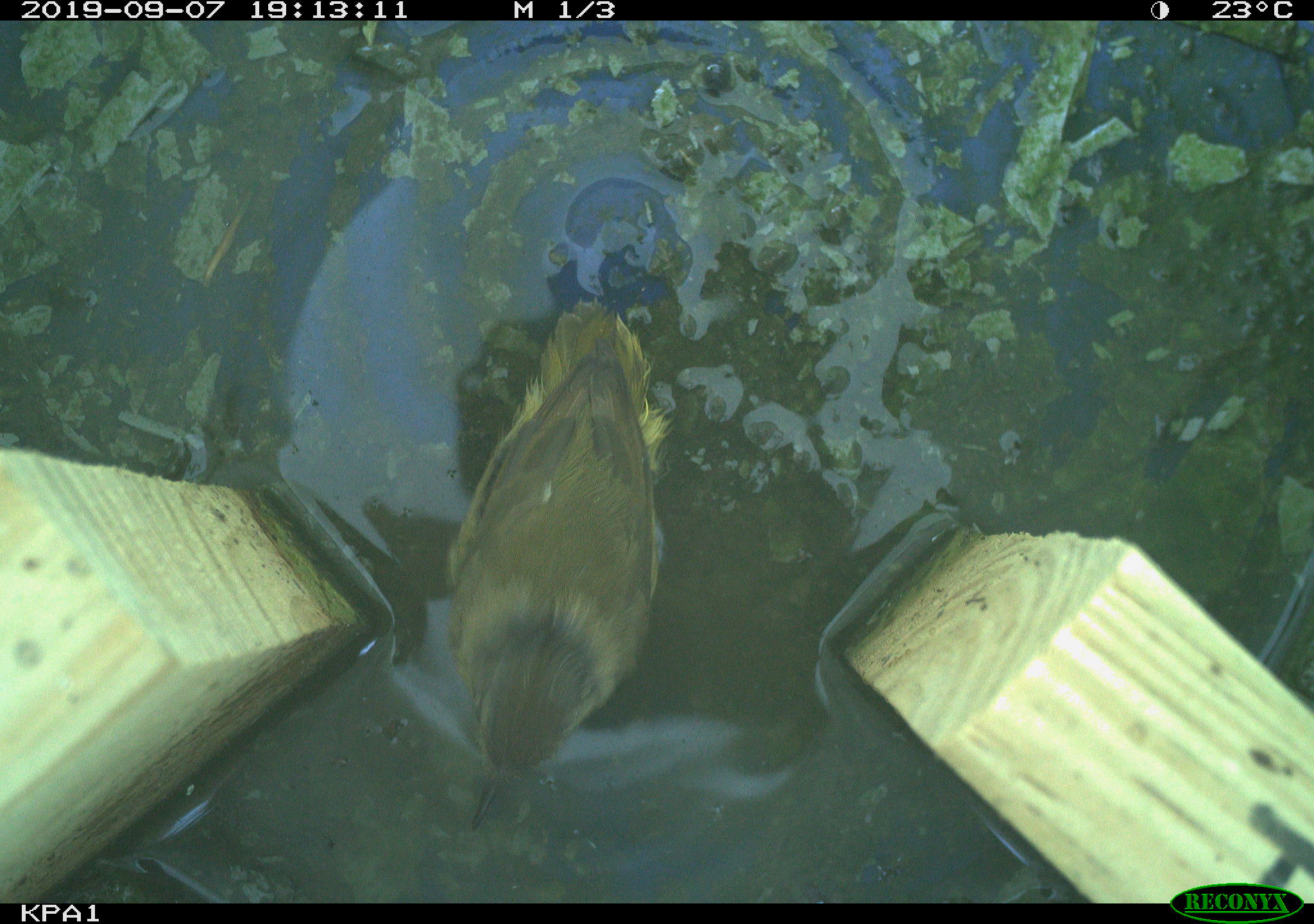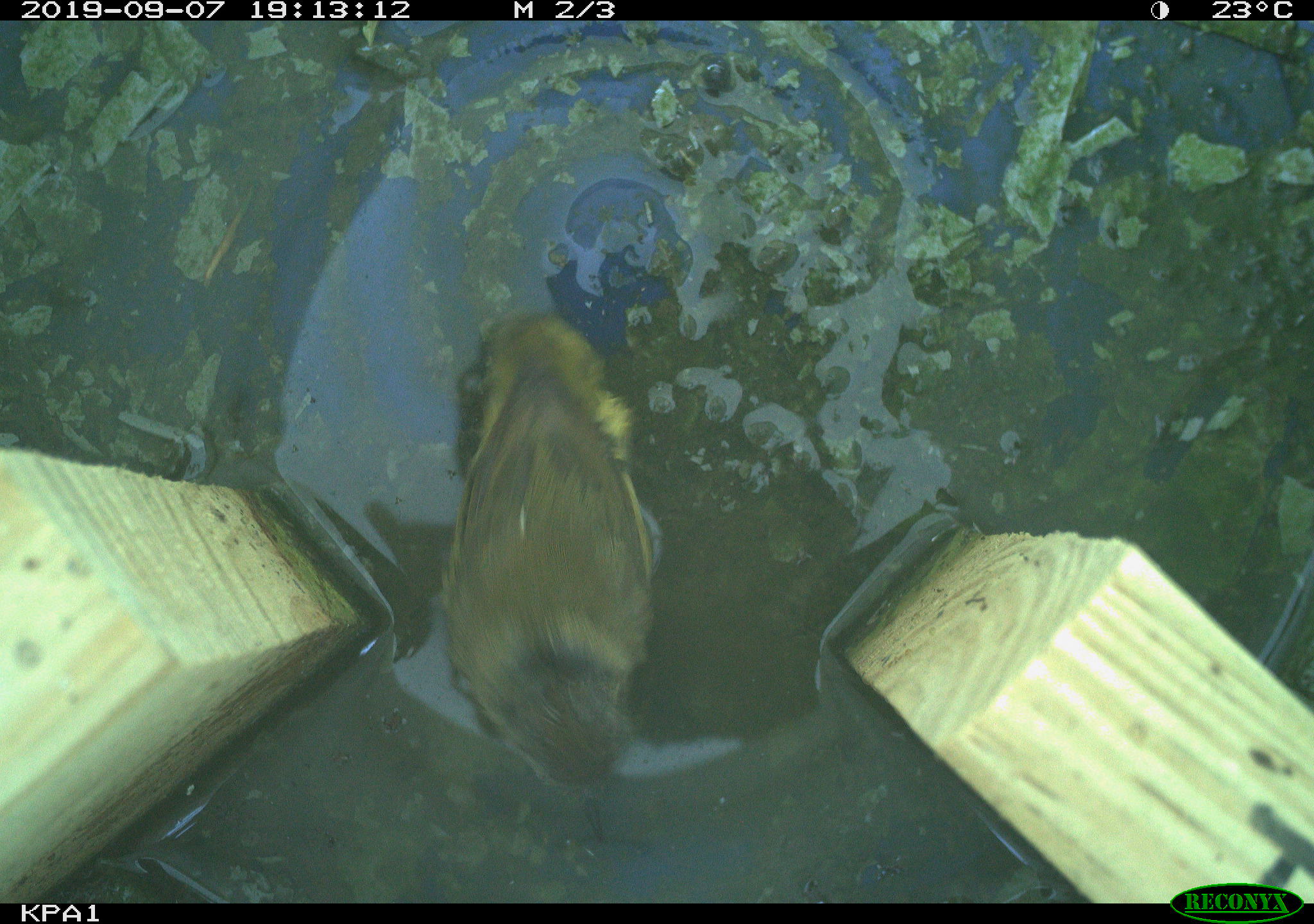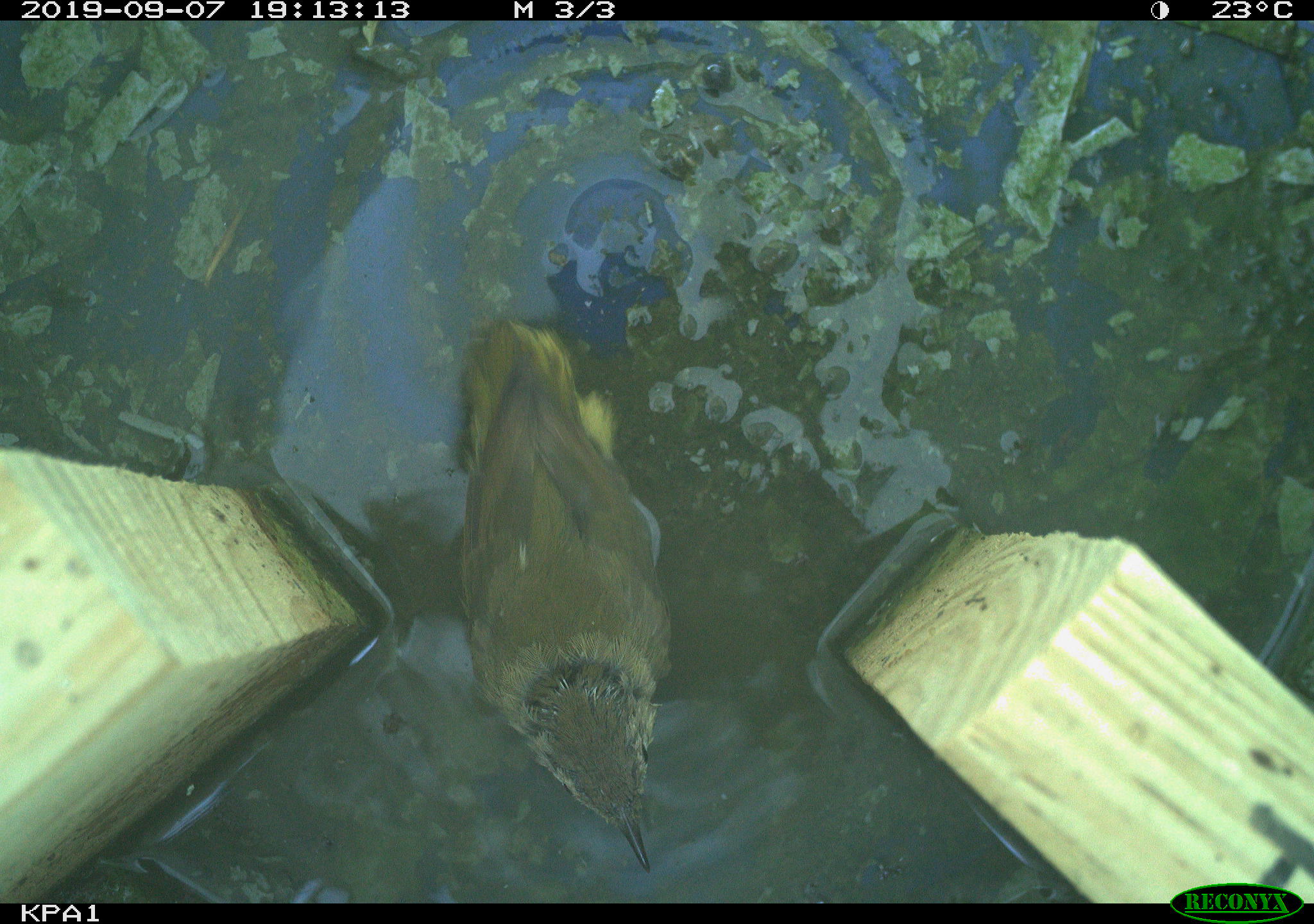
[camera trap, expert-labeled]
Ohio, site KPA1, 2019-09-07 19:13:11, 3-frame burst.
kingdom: Animalia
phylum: Chordata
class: Aves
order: Passeriformes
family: Parulidae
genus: Geothlypis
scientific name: Geothlypis trichas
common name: common yellowthroat